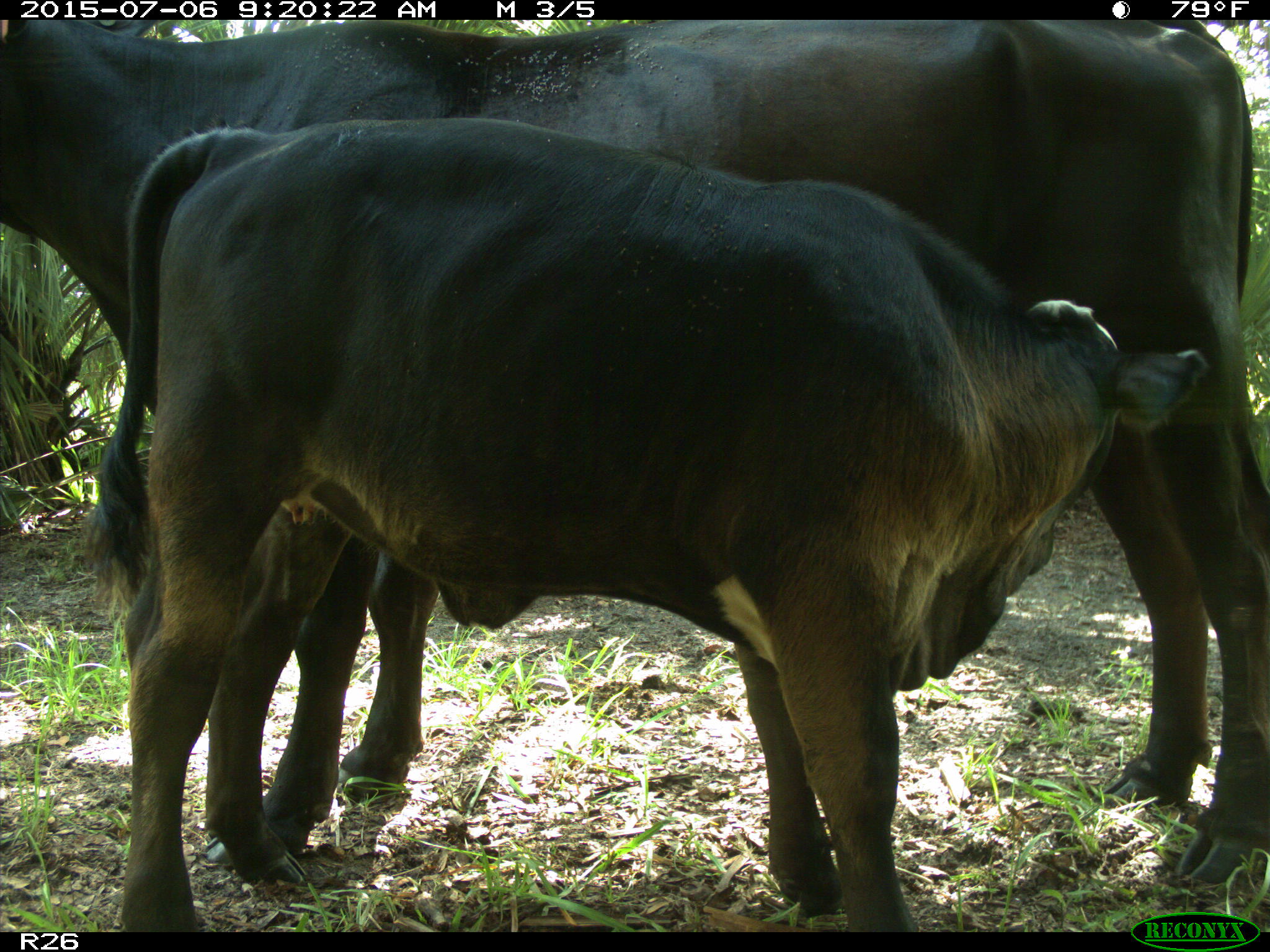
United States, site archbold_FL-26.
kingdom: Animalia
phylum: Chordata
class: Mammalia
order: Artiodactyla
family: Bovidae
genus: Bos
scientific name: Bos taurus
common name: domestic cow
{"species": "Bos taurus (domestic cow)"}